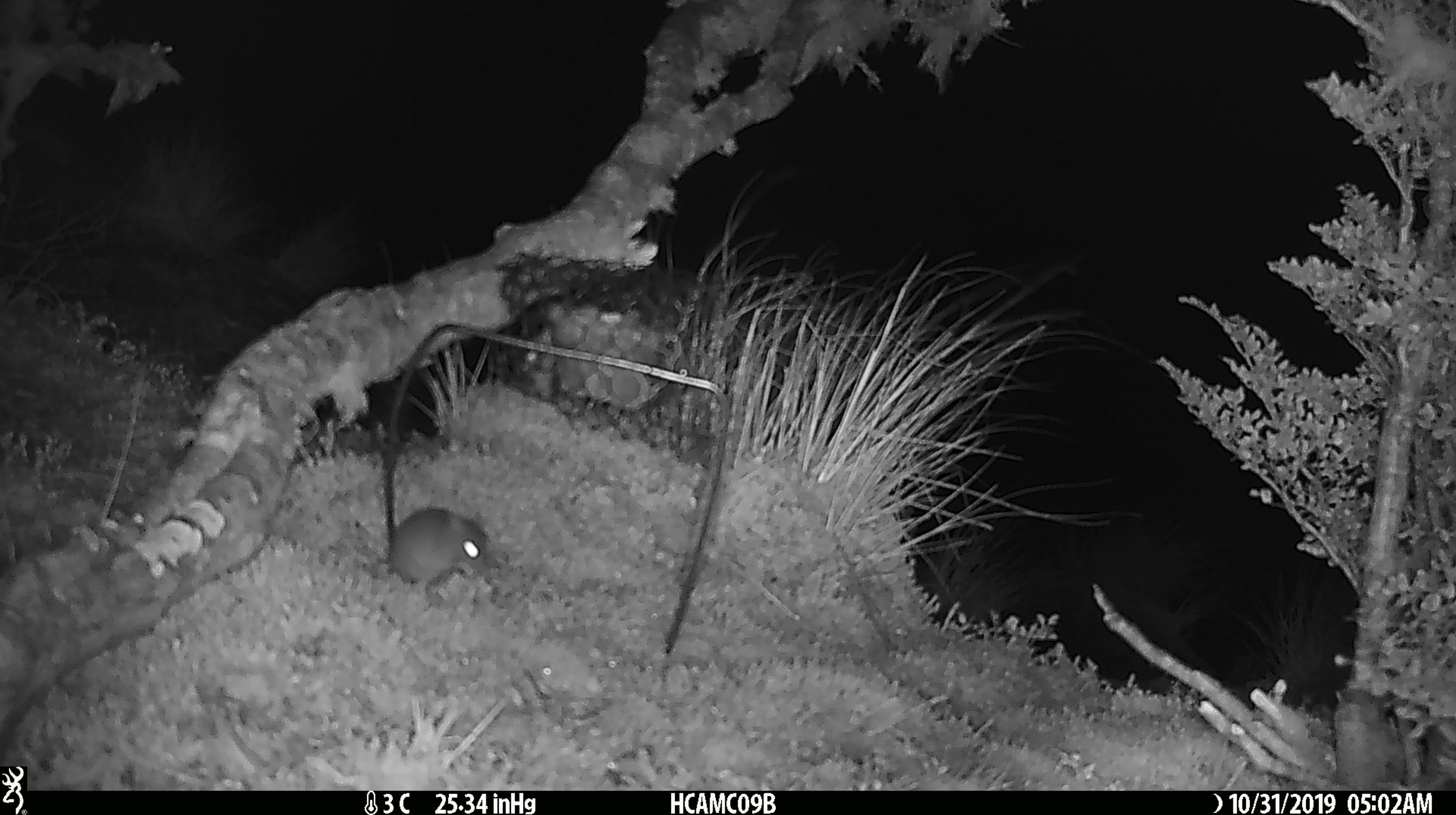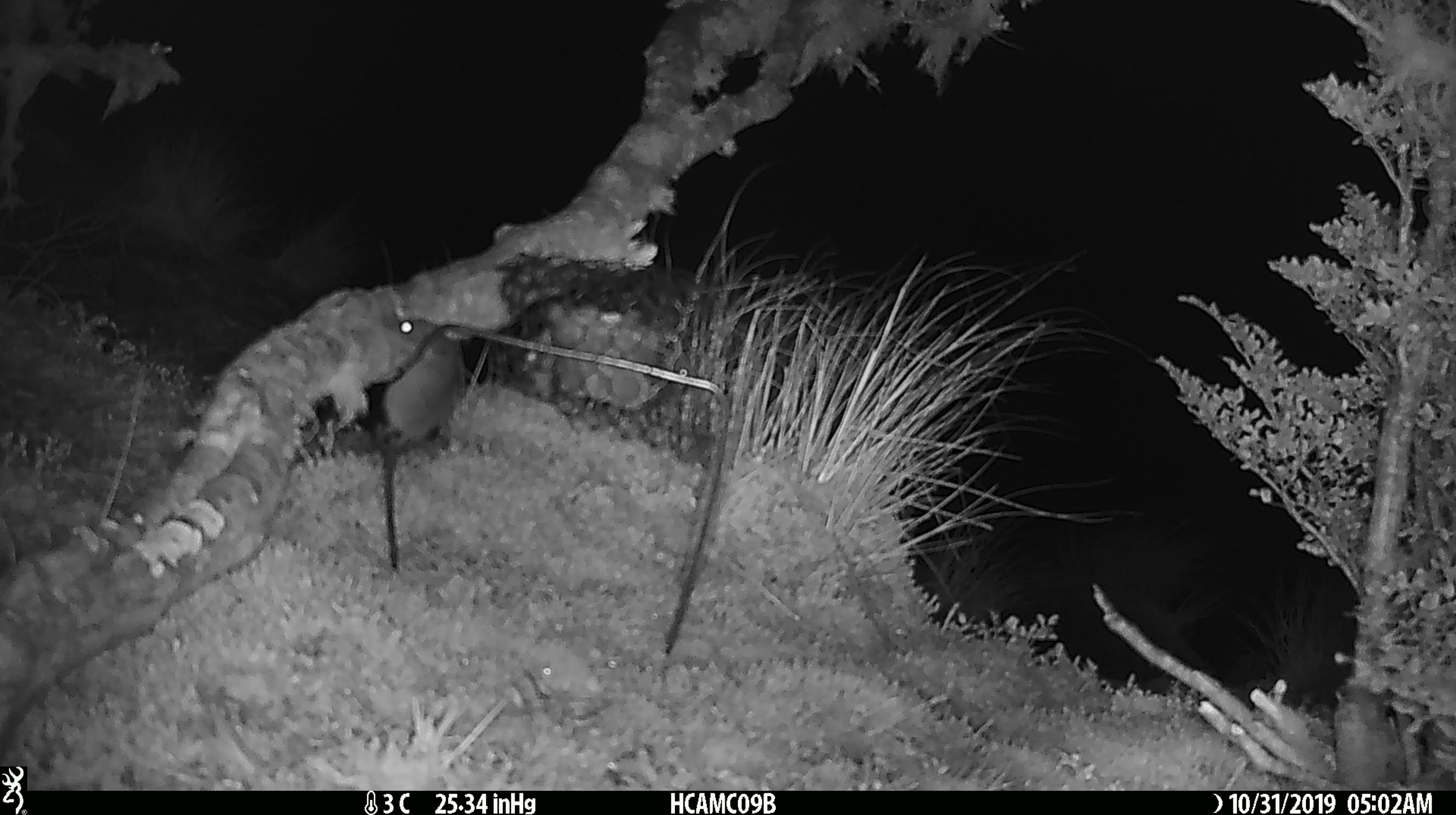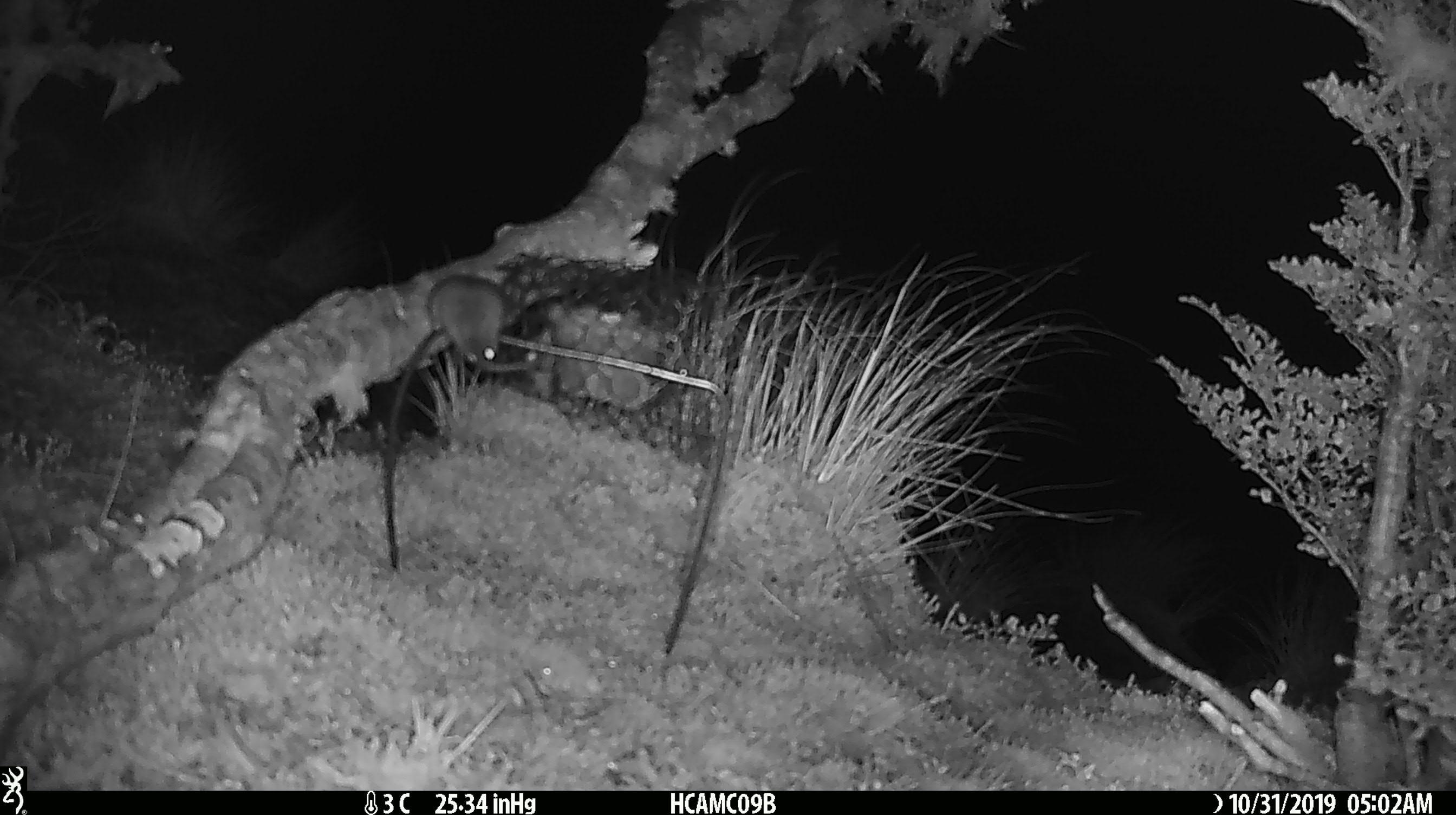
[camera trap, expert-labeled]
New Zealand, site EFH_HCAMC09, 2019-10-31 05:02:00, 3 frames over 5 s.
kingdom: Animalia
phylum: Chordata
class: Mammalia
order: Rodentia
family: Muridae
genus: Mus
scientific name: Mus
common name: mouse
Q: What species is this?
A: Mouse (Mus).